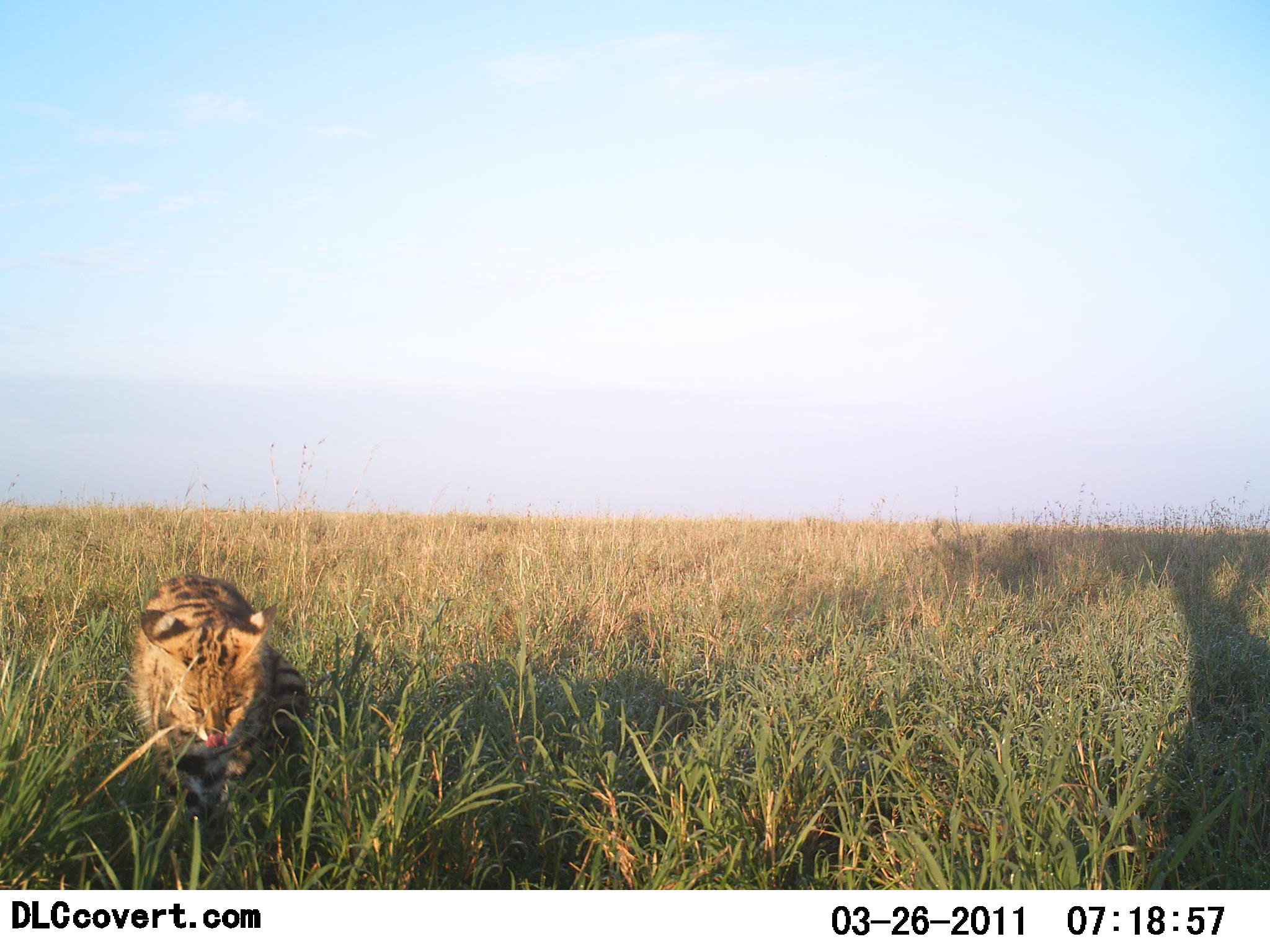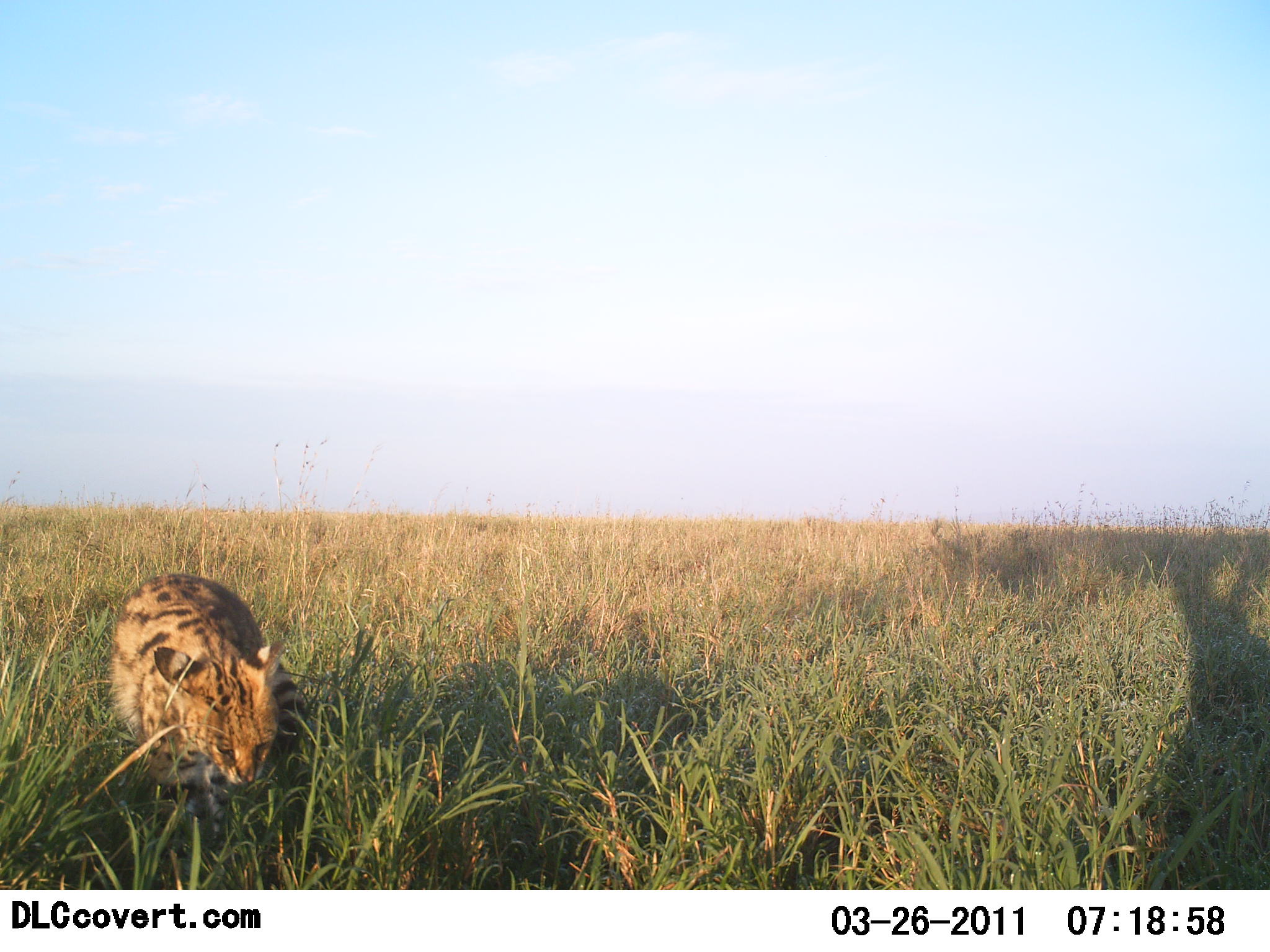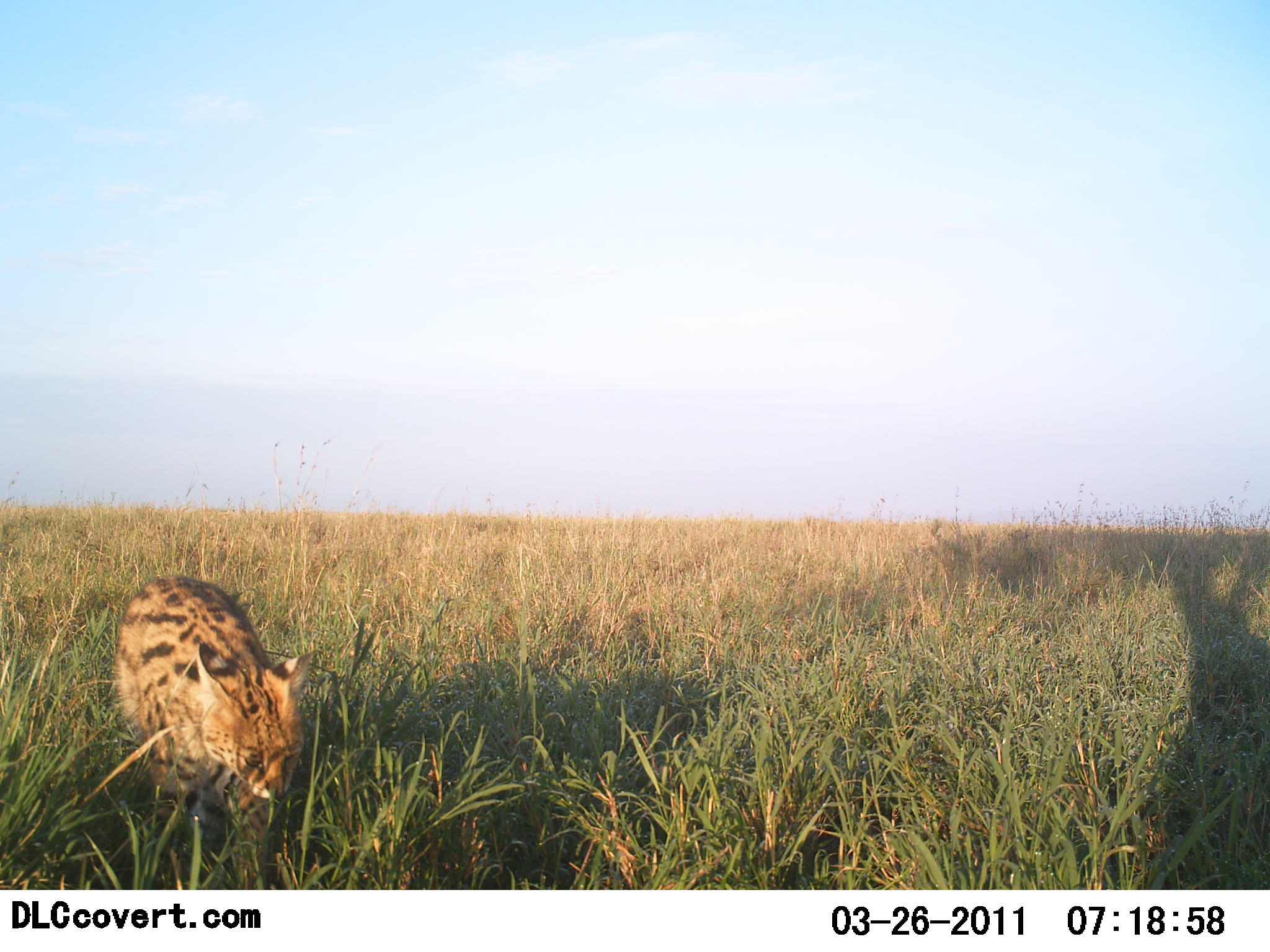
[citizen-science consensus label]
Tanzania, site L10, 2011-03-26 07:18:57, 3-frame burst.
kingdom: Animalia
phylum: Chordata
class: Mammalia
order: Carnivora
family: Felidae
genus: Leptailurus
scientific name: Leptailurus serval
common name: serval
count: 1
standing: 20%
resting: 0%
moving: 80%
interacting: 0%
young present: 0%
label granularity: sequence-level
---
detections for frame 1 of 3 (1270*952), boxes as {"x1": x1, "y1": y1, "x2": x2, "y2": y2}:
animal: {"x1": 125, "y1": 574, "x2": 308, "y2": 825}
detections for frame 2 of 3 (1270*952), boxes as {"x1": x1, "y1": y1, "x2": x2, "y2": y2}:
animal: {"x1": 104, "y1": 572, "x2": 308, "y2": 843}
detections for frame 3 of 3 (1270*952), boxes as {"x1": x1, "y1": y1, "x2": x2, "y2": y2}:
animal: {"x1": 110, "y1": 574, "x2": 317, "y2": 887}